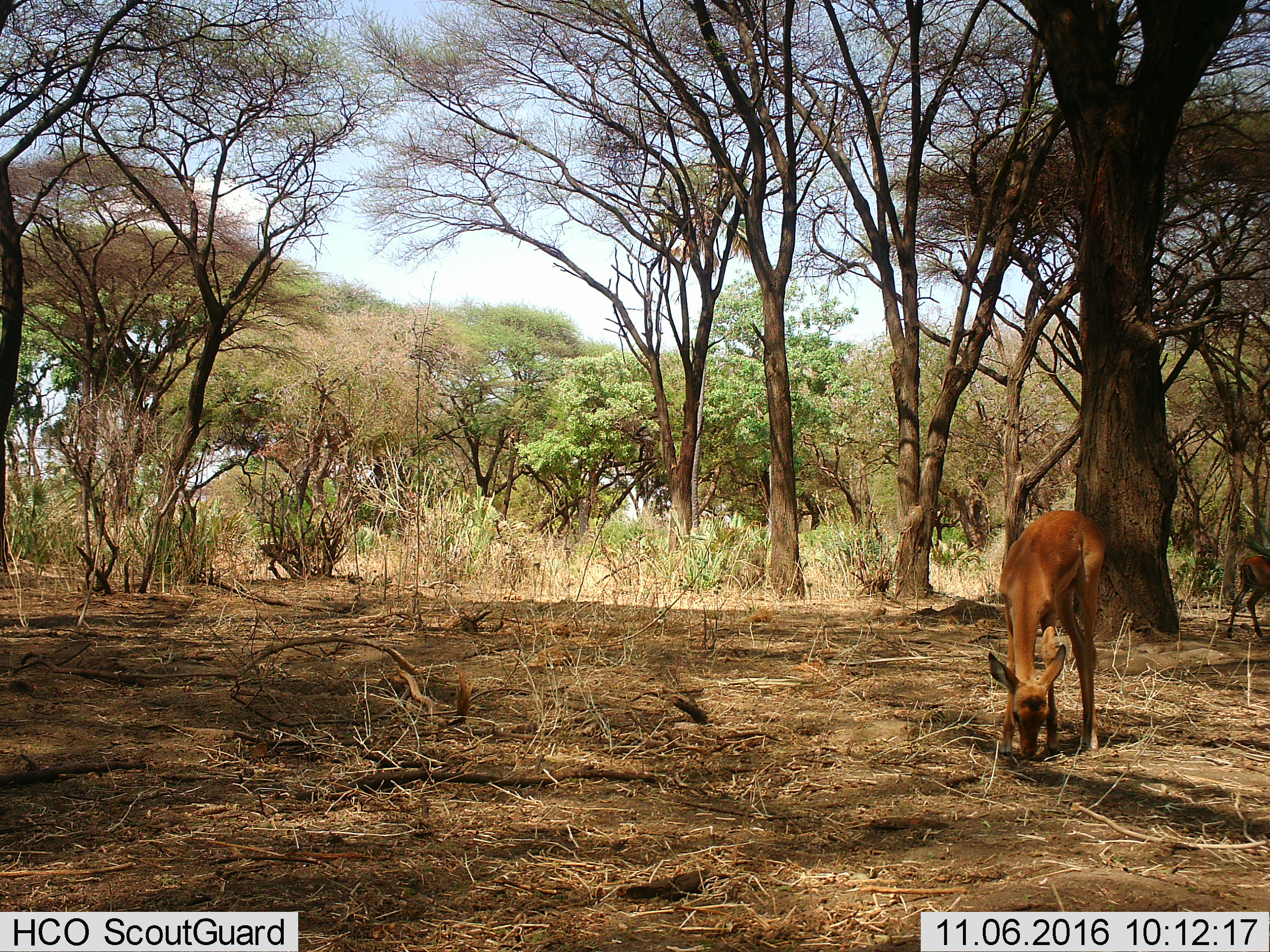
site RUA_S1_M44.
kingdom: Animalia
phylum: Chordata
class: Mammalia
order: Artiodactyla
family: Bovidae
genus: Aepyceros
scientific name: Aepyceros melampus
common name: impala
Impala (Aepyceros melampus), count 2. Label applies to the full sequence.